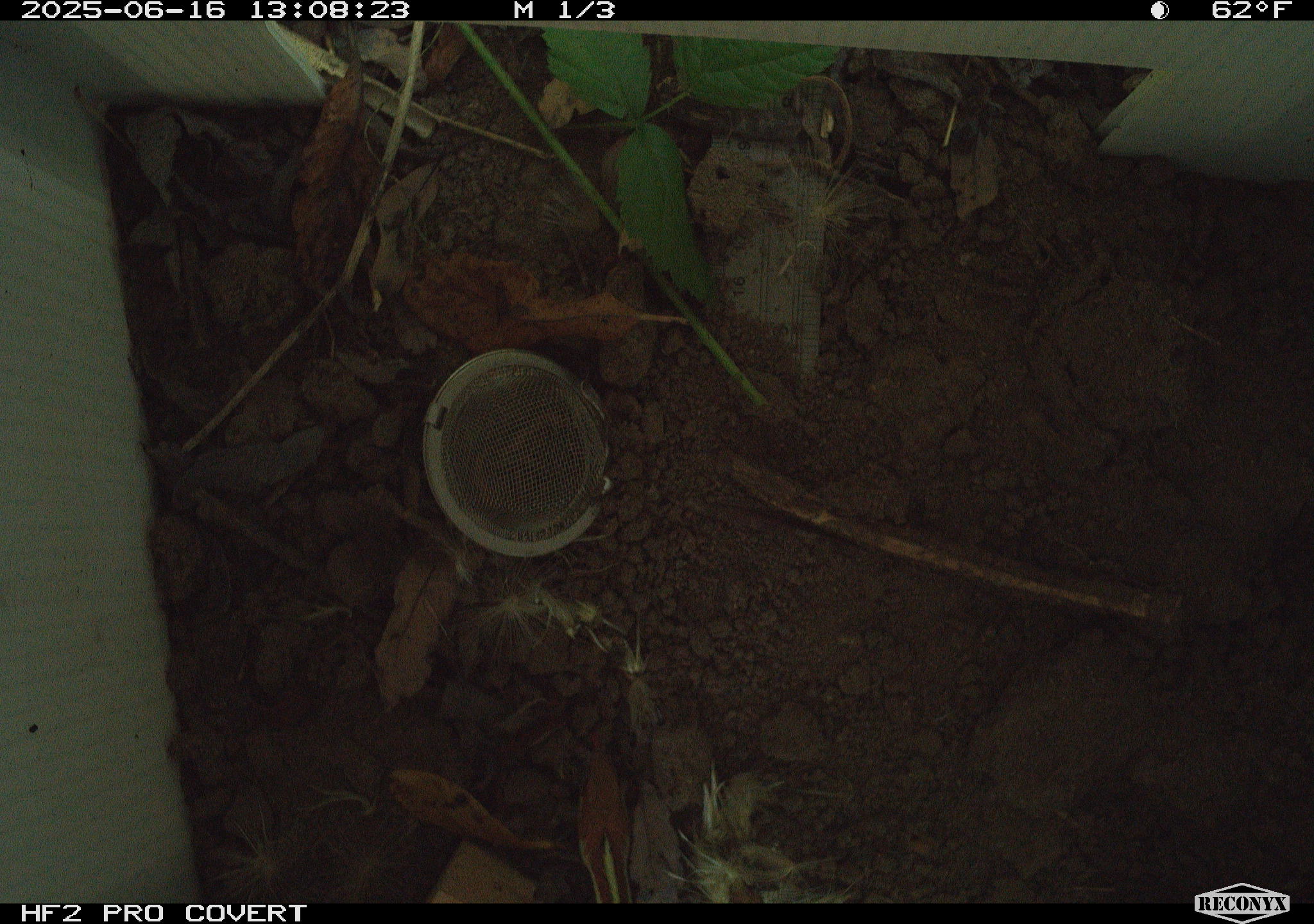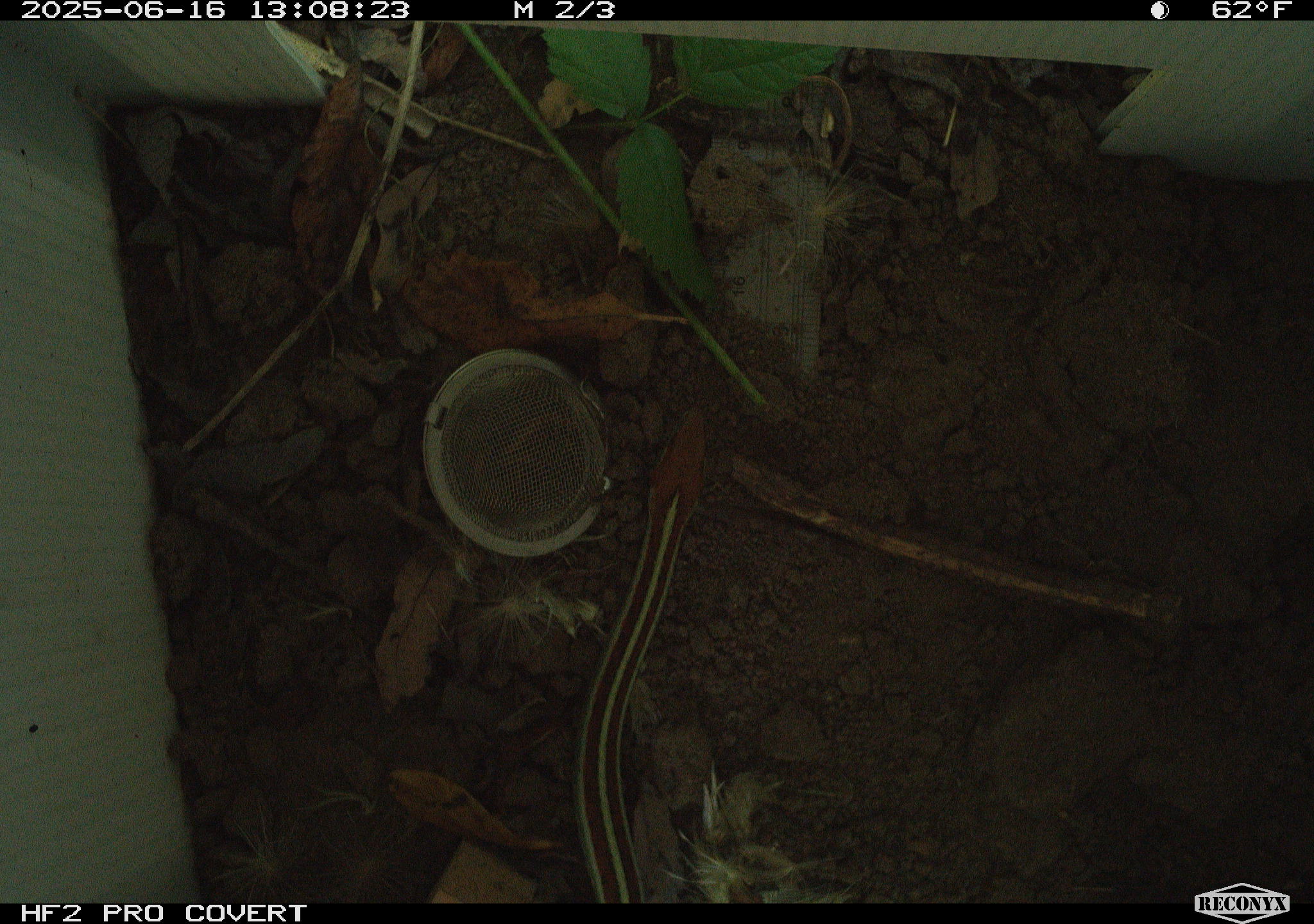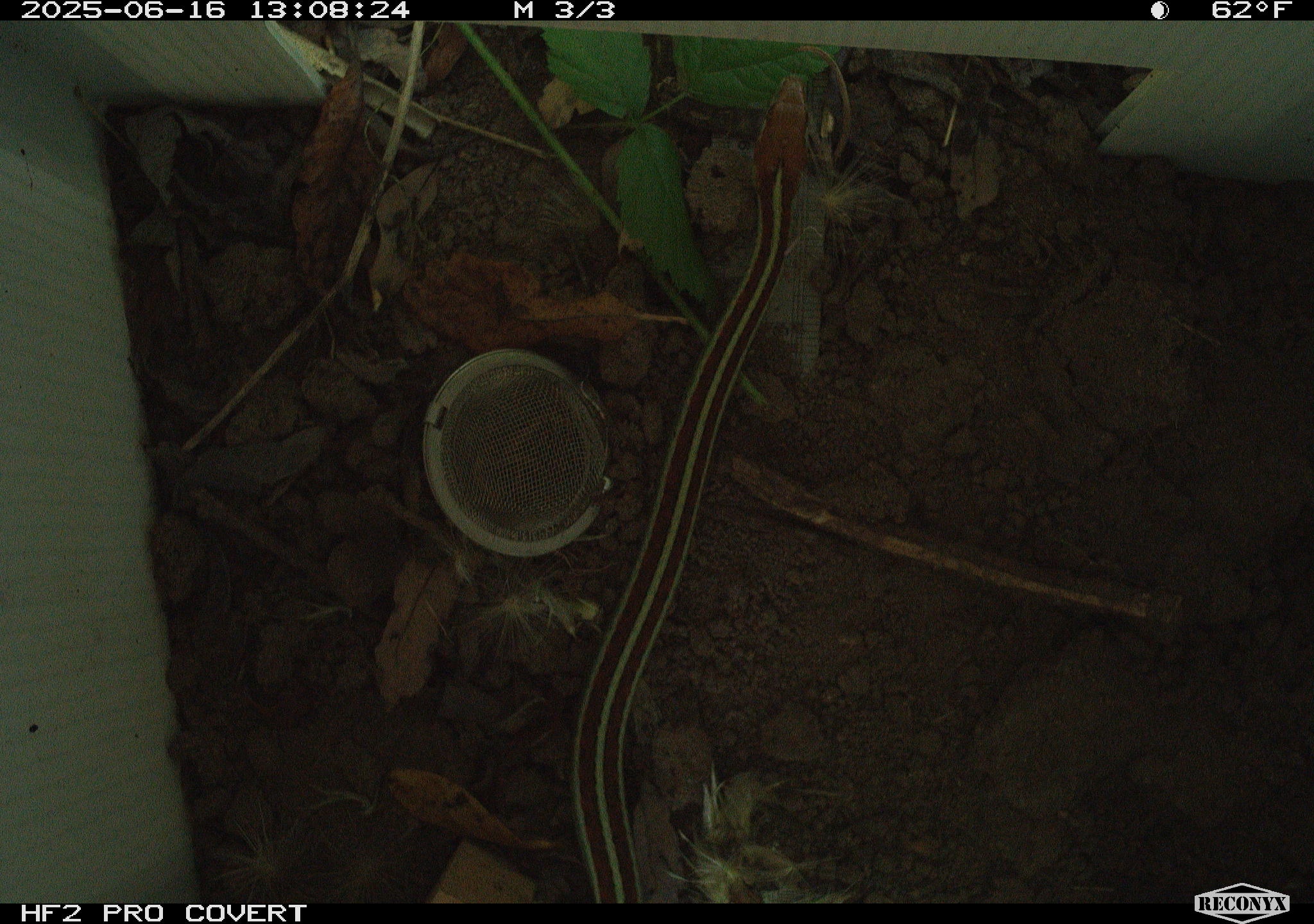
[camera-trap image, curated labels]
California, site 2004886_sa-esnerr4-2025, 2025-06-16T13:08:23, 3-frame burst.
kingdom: Animalia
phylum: Chordata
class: Reptilia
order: Squamata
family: Colubridae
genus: Thamnophis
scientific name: Thamnophis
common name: american gartersnakes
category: thamnophis species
Thamnophis species (american gartersnakes) (Thamnophis).